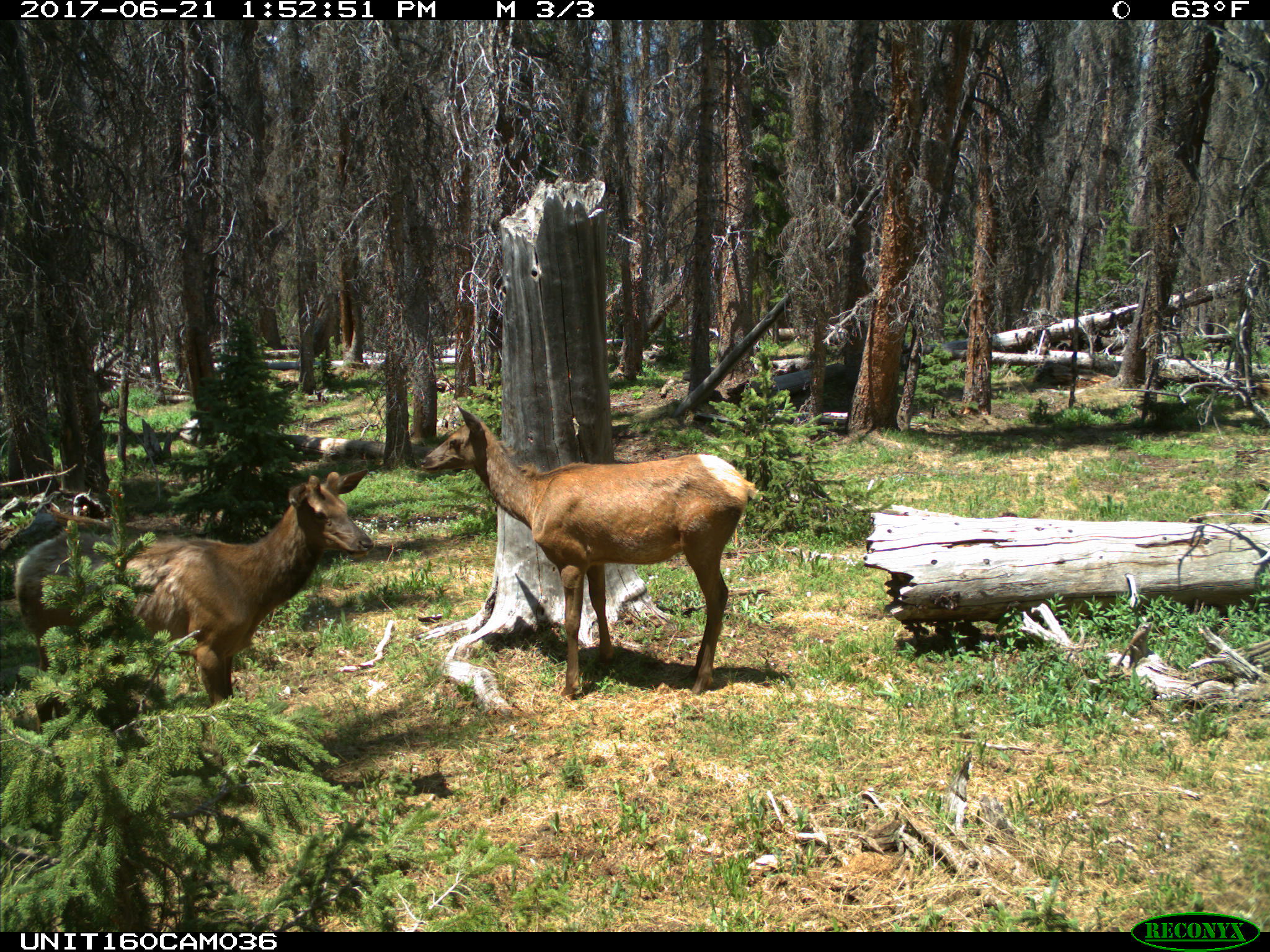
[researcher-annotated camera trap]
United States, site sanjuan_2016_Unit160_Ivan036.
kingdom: Animalia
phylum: Chordata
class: Mammalia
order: Artiodactyla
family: Cervidae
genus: Cervus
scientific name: Cervus elaphus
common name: red deer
Cervus elaphus (red deer).